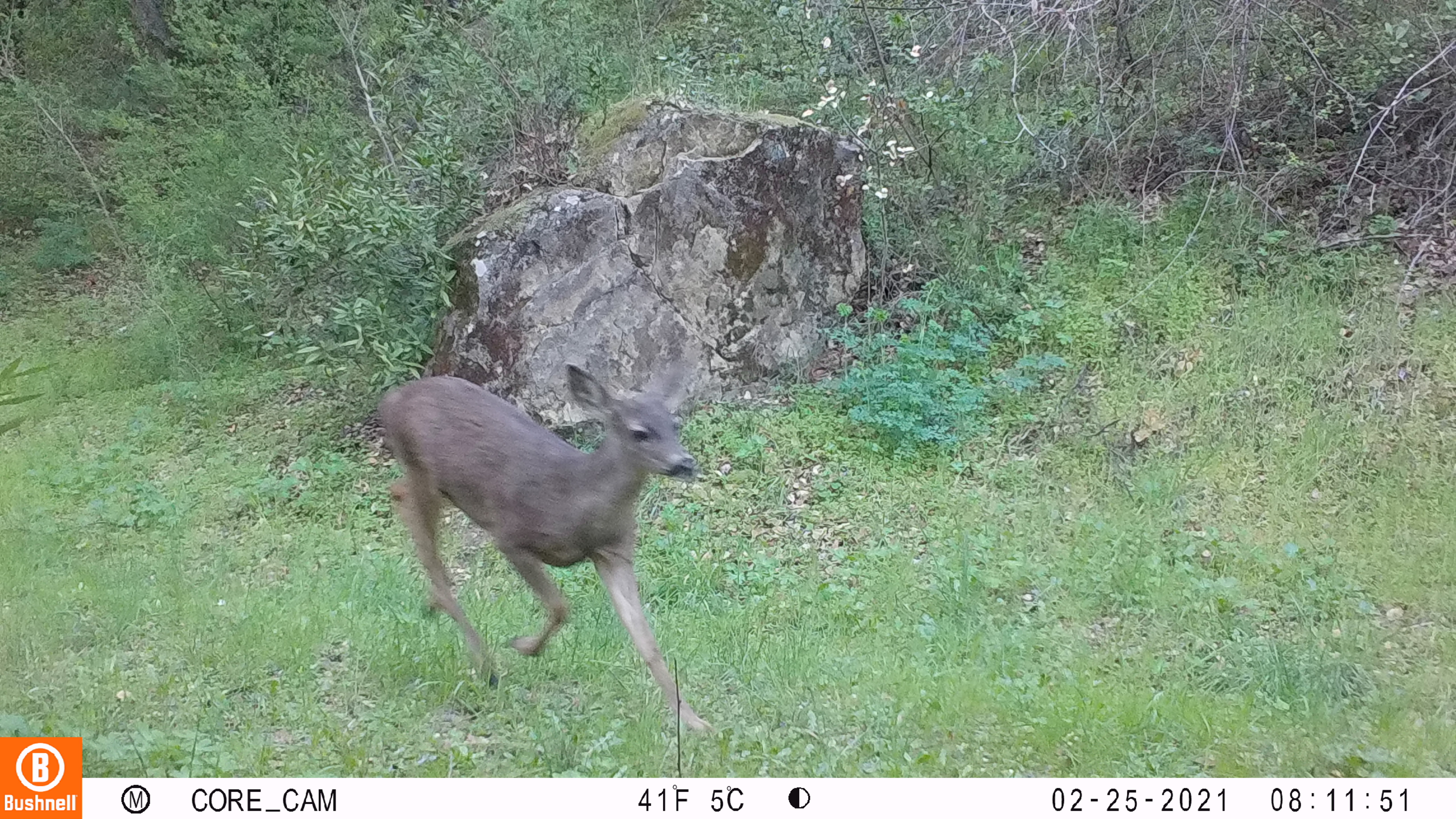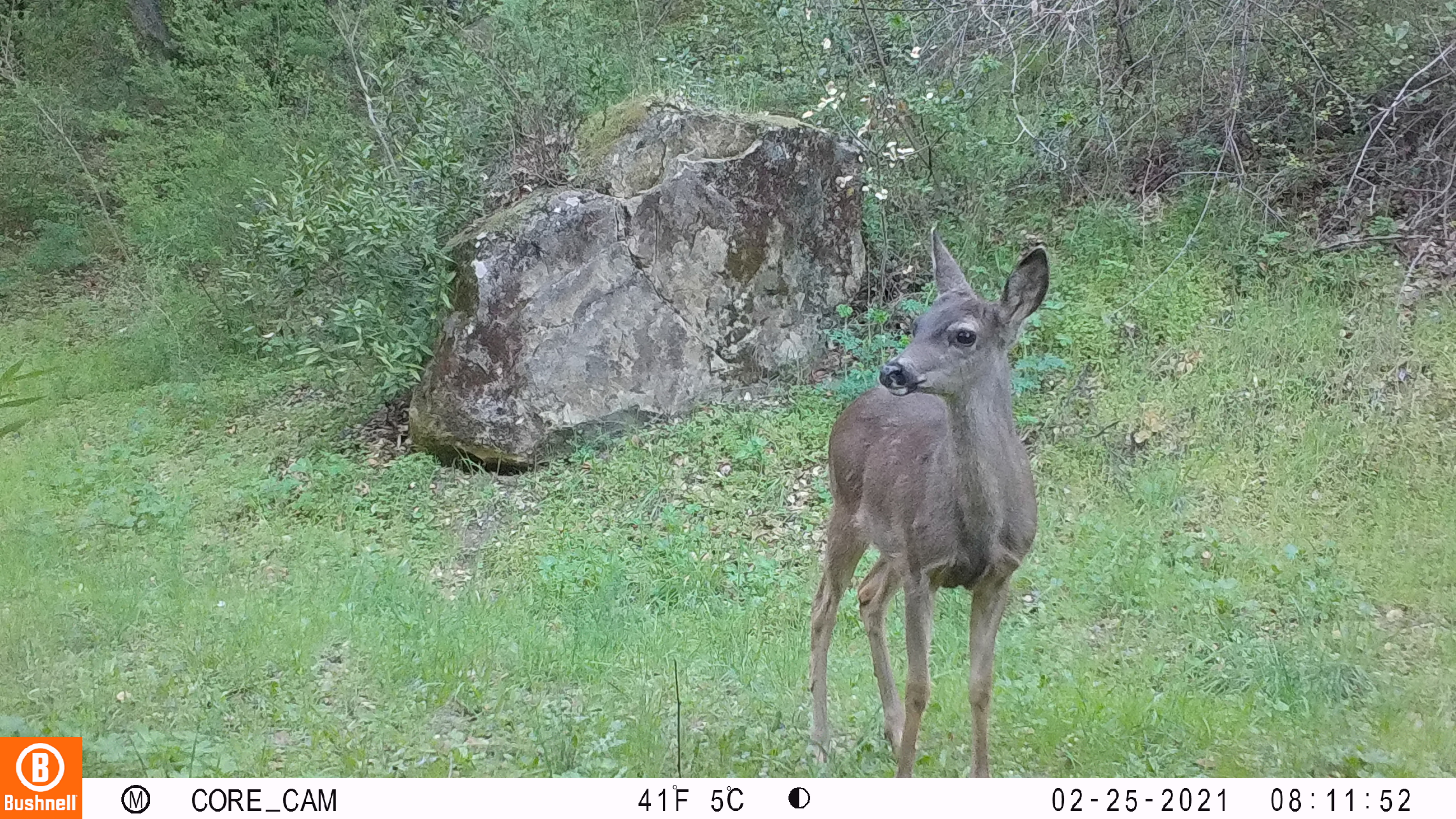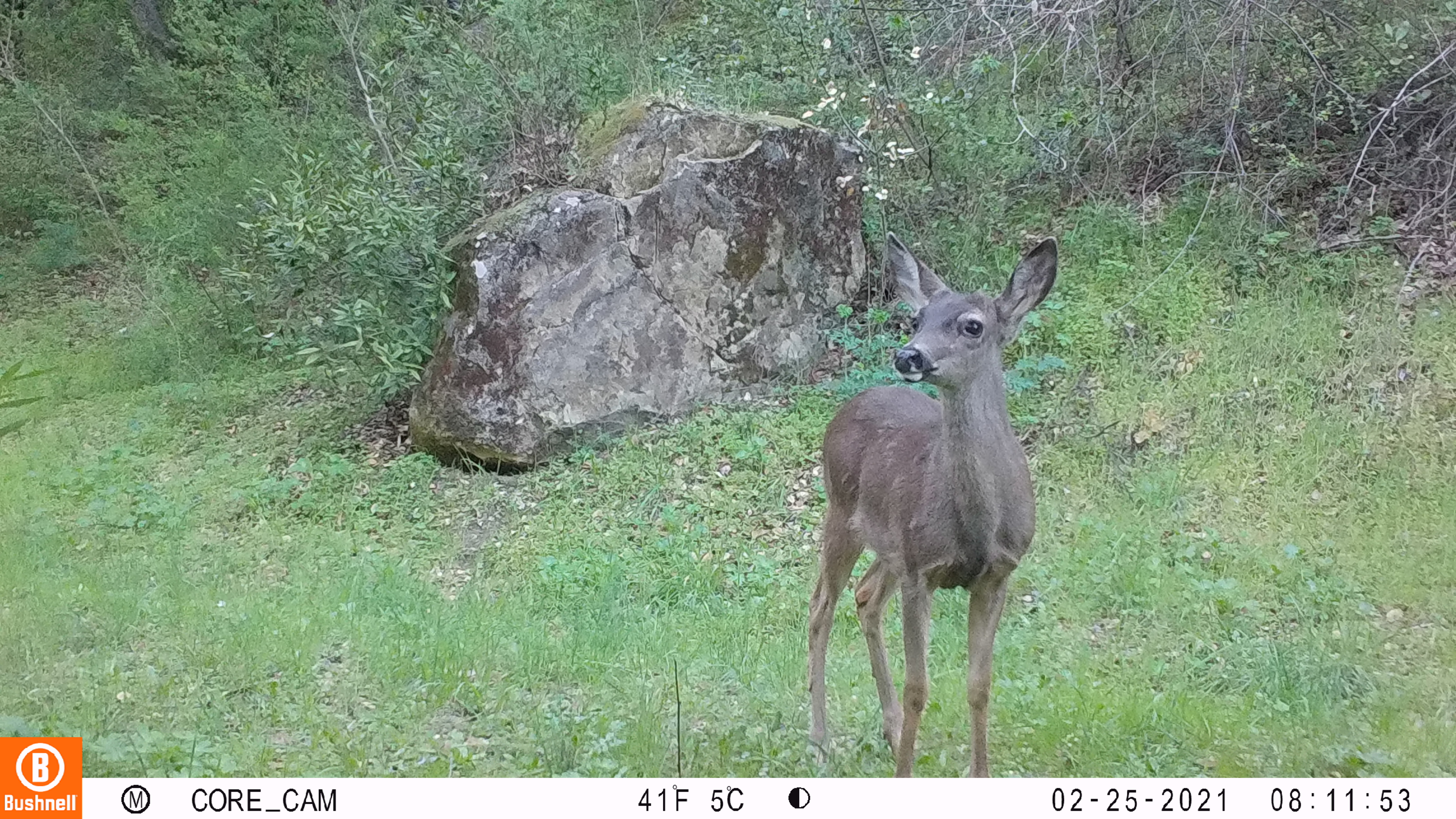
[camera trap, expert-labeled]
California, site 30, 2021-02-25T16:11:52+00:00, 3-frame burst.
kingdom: Animalia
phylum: Chordata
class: Mammalia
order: Artiodactyla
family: Cervidae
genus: Odocoileus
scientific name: Odocoileus hemionus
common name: mule deer